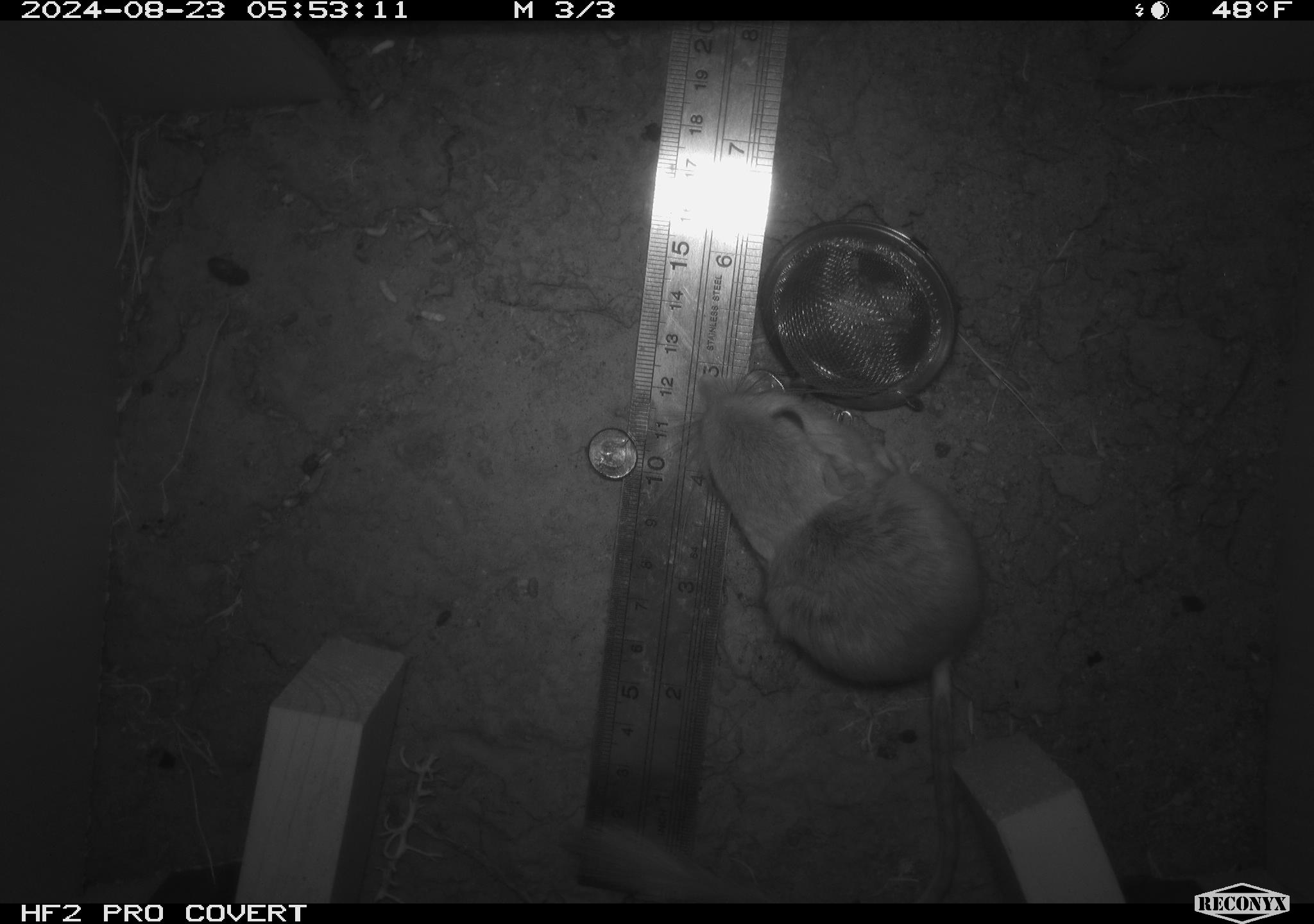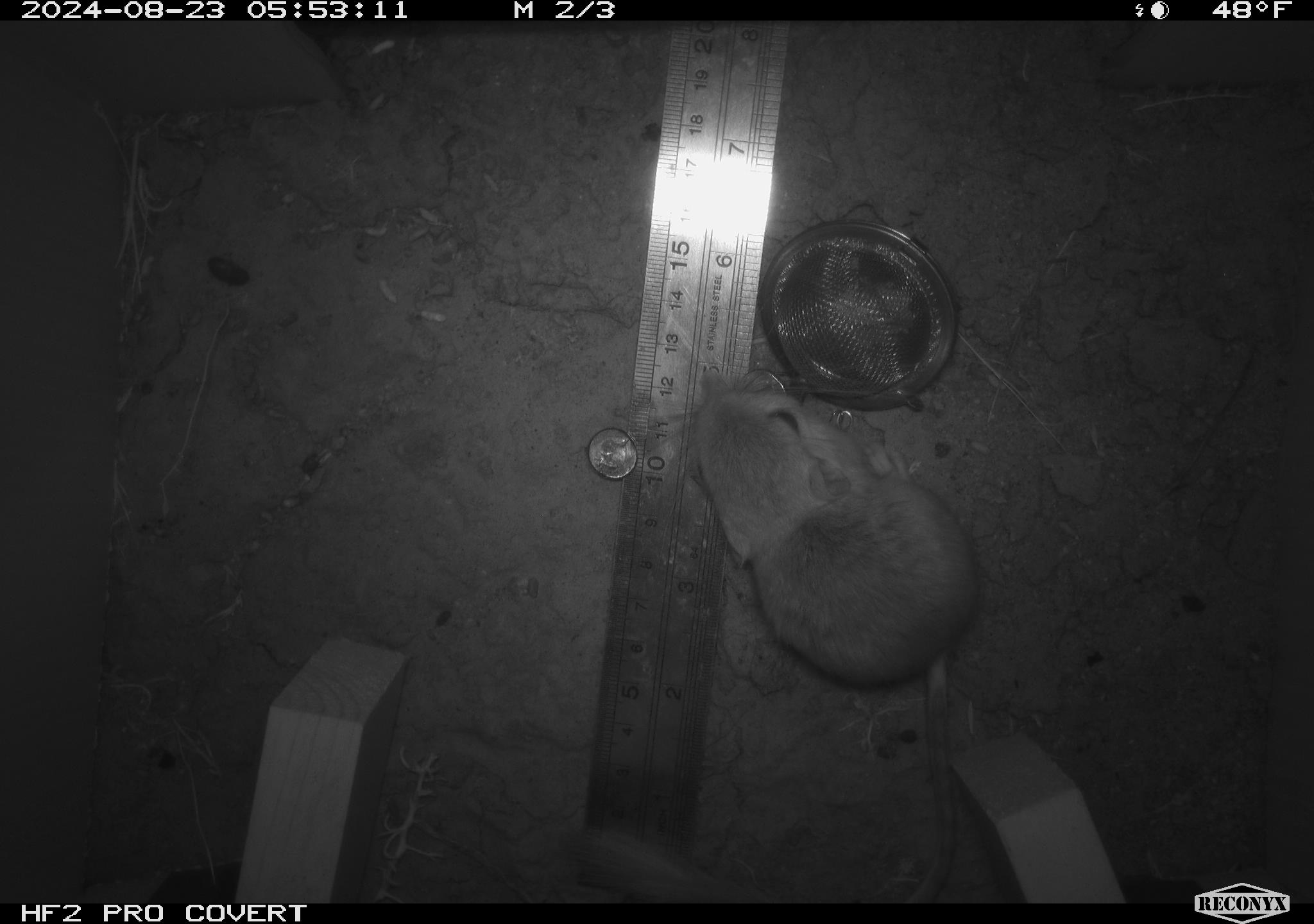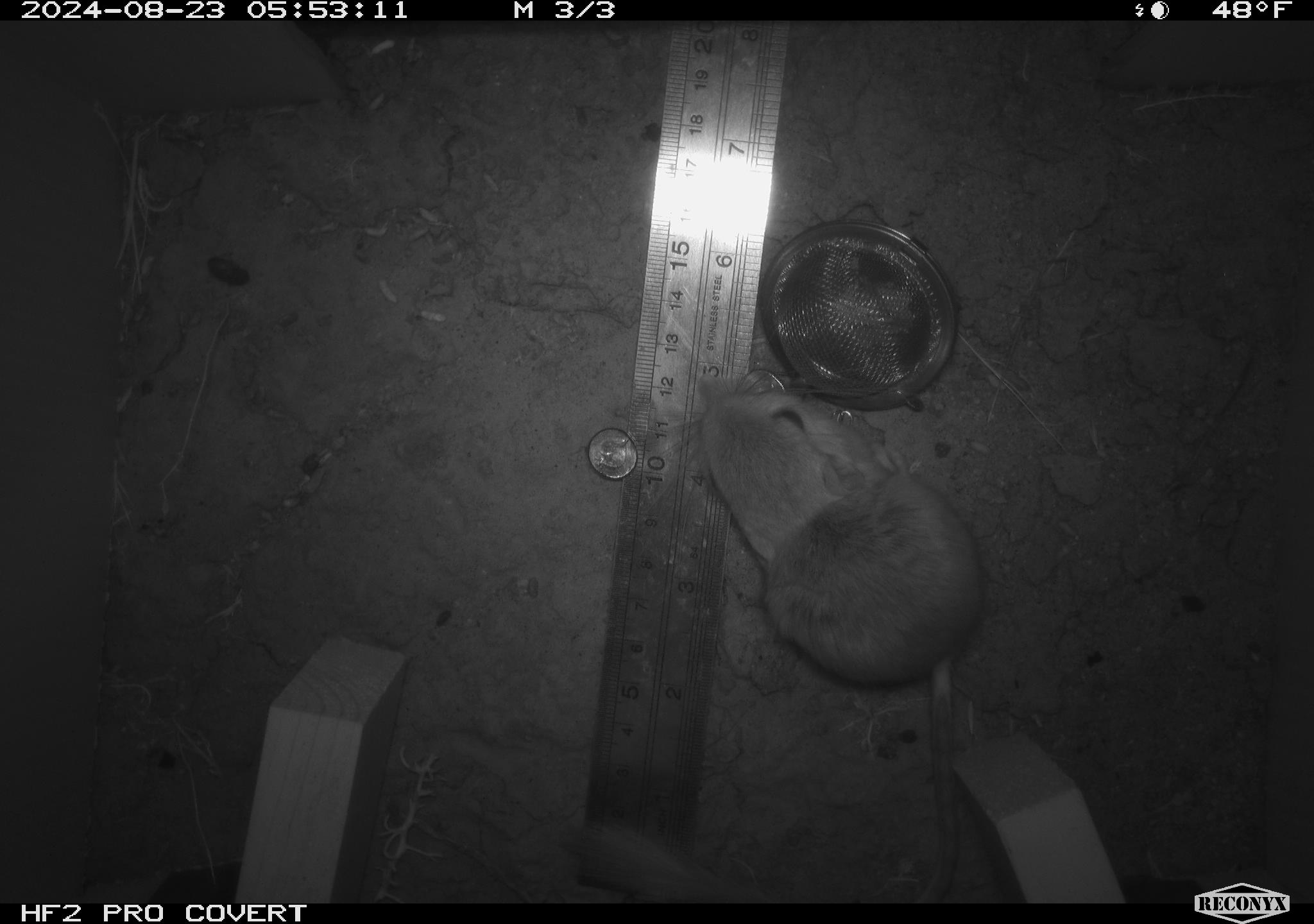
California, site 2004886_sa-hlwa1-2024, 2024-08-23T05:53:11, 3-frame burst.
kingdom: Animalia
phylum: Chordata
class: Mammalia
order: Rodentia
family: Heteromyidae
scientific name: Heteromyidae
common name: kangaroo rats and pocket mice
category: heteromyidae family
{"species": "heteromyidae family (kangaroo rats and pocket mice) (Heteromyidae)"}